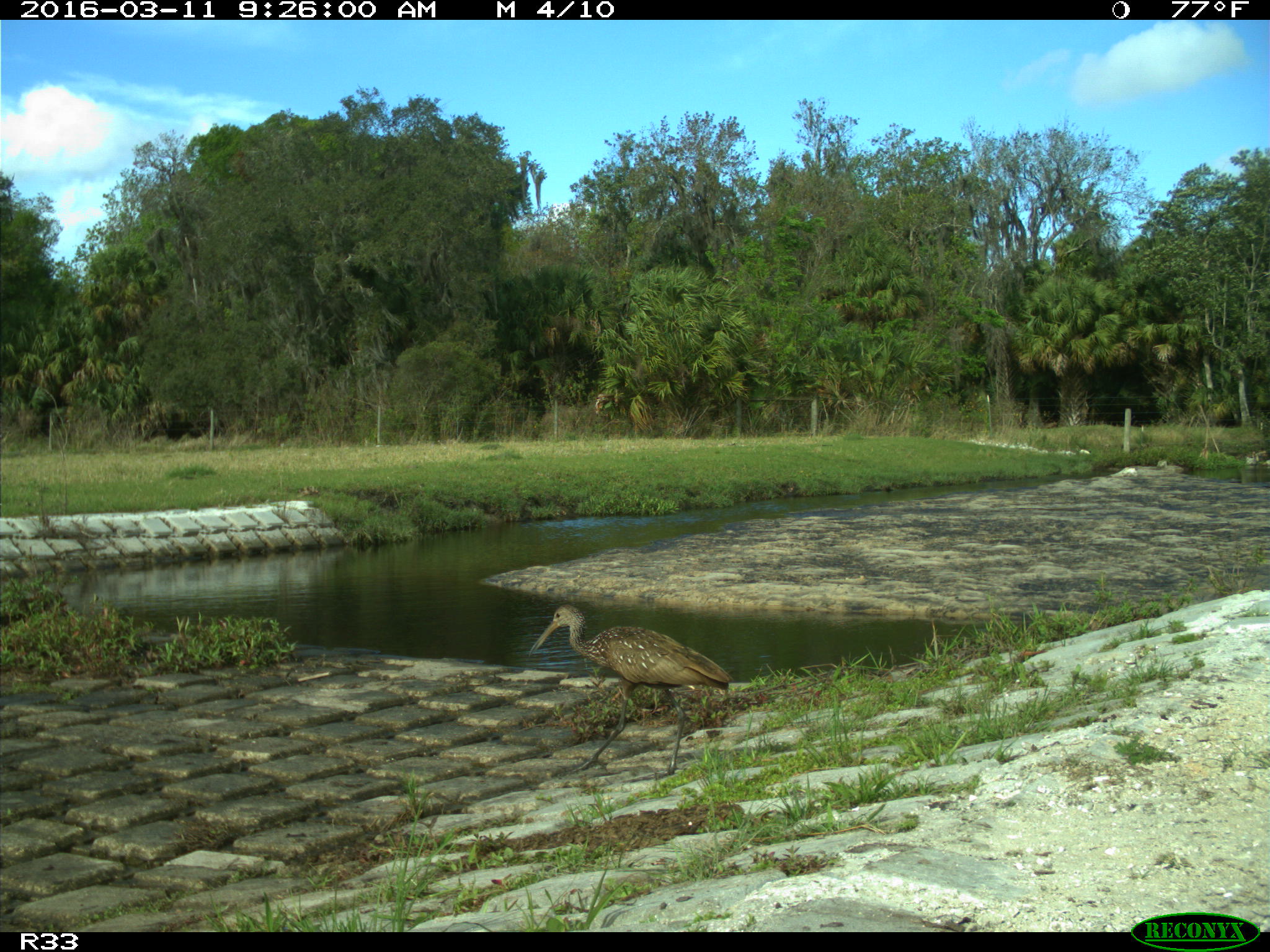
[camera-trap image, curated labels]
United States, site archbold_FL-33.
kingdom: Animalia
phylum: Chordata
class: Aves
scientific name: Aves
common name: birds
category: unidentified bird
Unidentified bird (birds) (Aves).